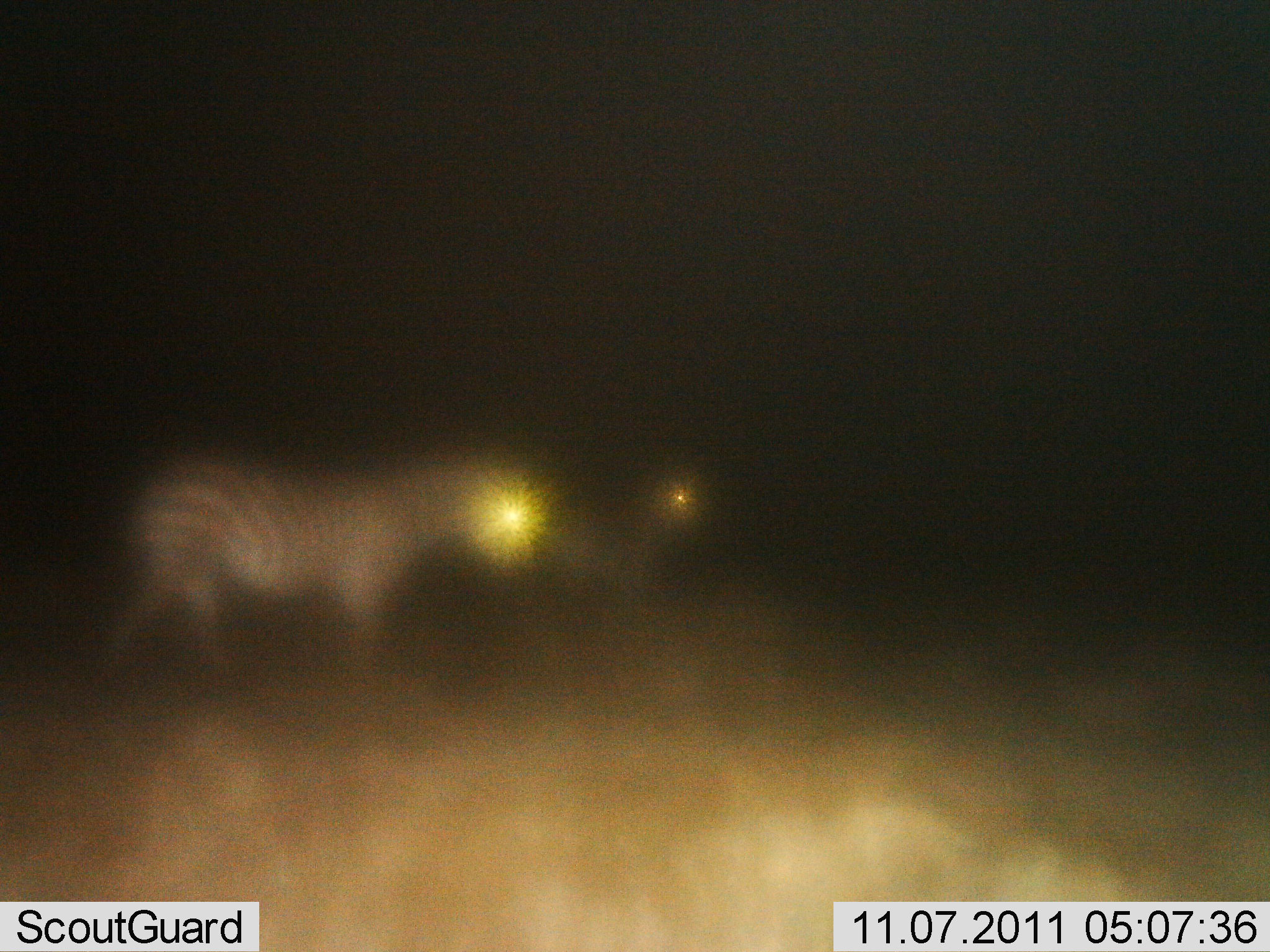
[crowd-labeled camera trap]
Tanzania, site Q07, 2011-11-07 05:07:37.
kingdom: Animalia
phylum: Chordata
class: Mammalia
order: Perissodactyla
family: Equidae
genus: Equus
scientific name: Equus quagga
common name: plains zebra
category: zebra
Zebra (plains zebra) (Equus quagga), count 2. Behavior (volunteer vote fractions): standing 91%, resting 0%, moving 27%, interacting 0%. Young present (vote fraction): 0%. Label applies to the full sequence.